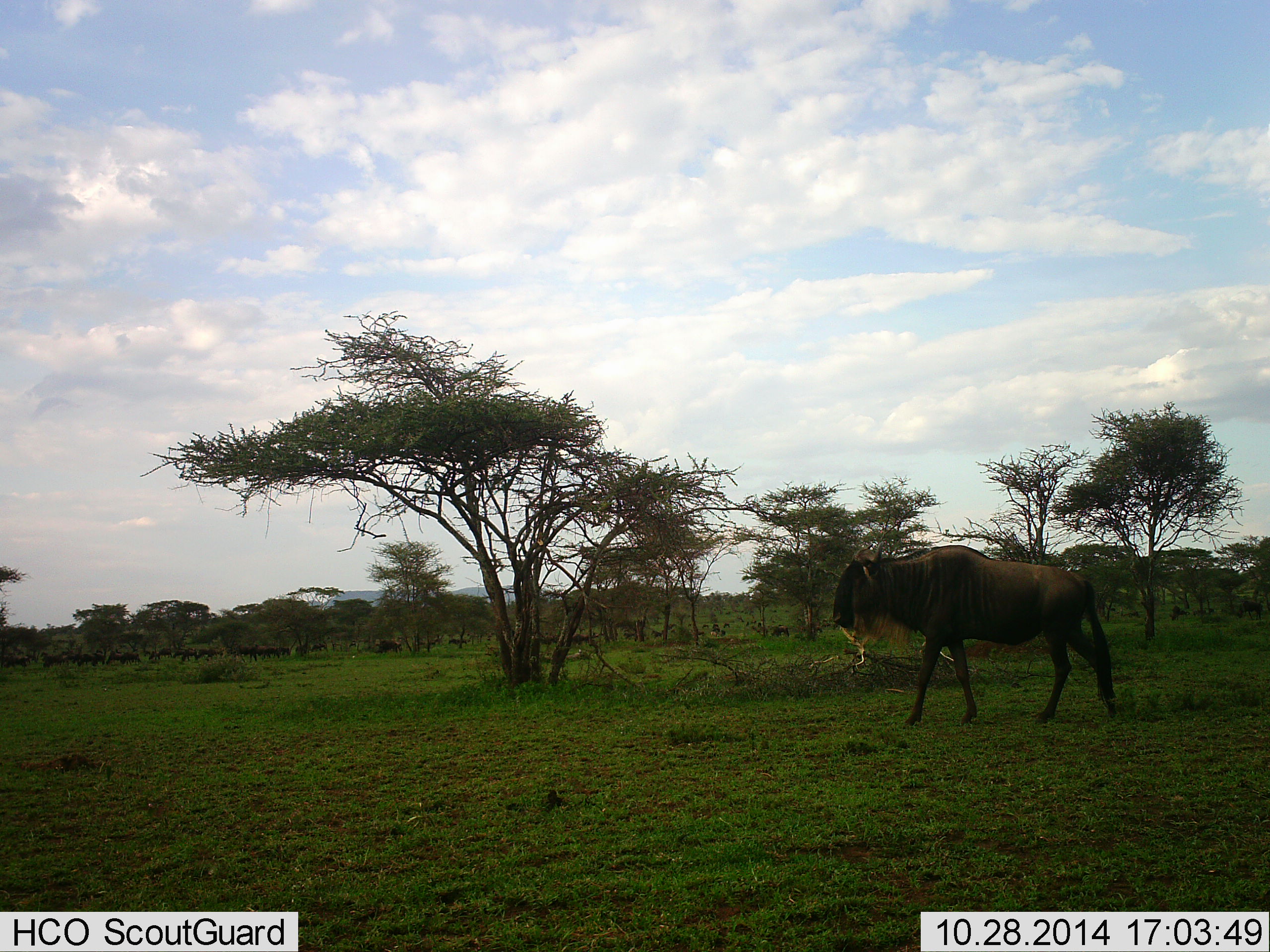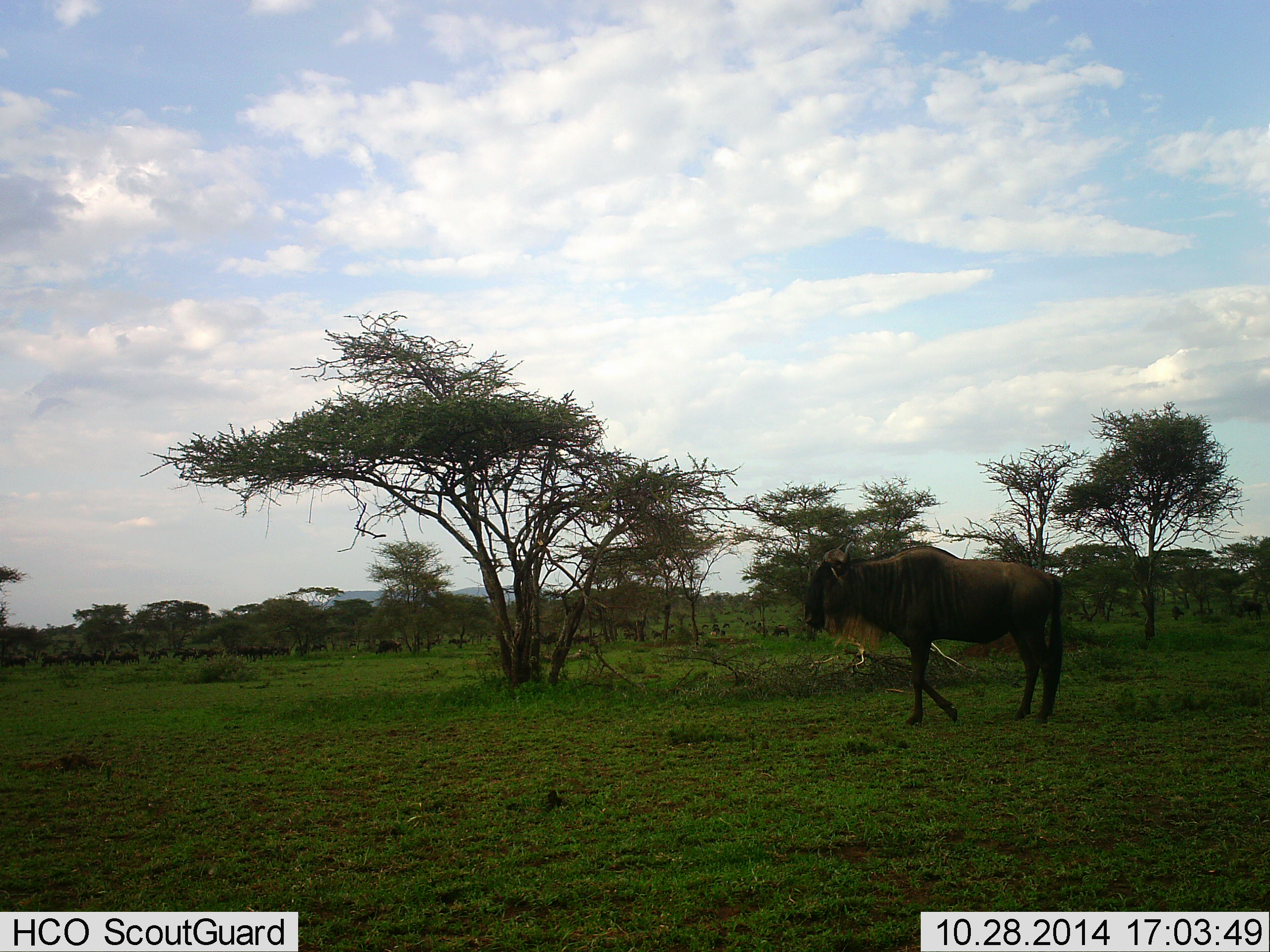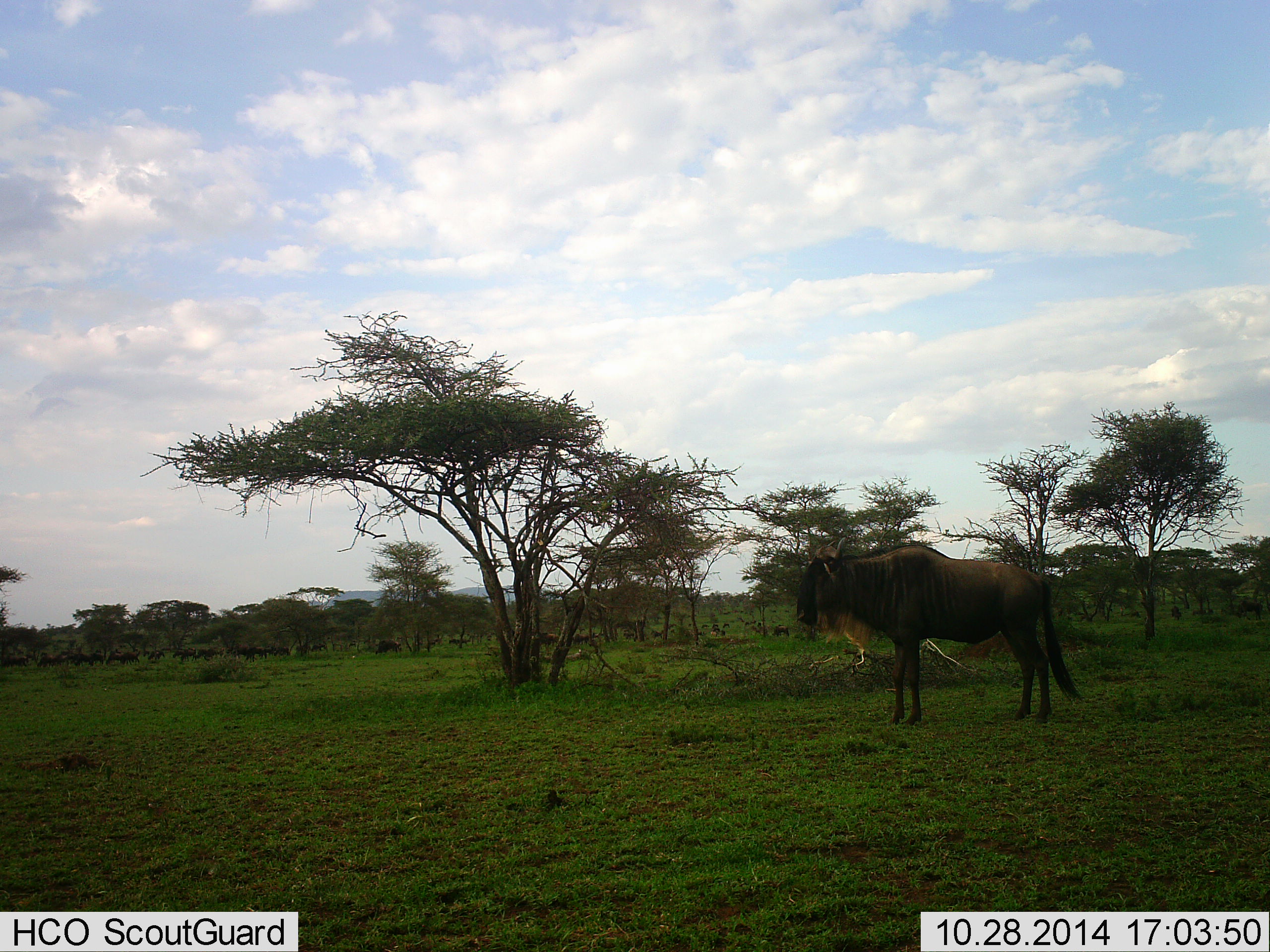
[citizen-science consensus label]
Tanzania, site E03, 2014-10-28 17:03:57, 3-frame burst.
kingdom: Animalia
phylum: Chordata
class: Mammalia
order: Artiodactyla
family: Bovidae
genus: Connochaetes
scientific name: Connochaetes taurinus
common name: blue wildebeest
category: wildebeest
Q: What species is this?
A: Wildebeest (blue wildebeest) (Connochaetes taurinus).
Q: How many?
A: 11-50.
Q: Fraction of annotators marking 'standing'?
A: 30%.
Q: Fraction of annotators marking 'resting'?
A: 0%.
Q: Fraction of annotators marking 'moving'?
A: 70%.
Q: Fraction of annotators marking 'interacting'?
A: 0%.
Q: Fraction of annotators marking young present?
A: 0%.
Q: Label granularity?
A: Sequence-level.